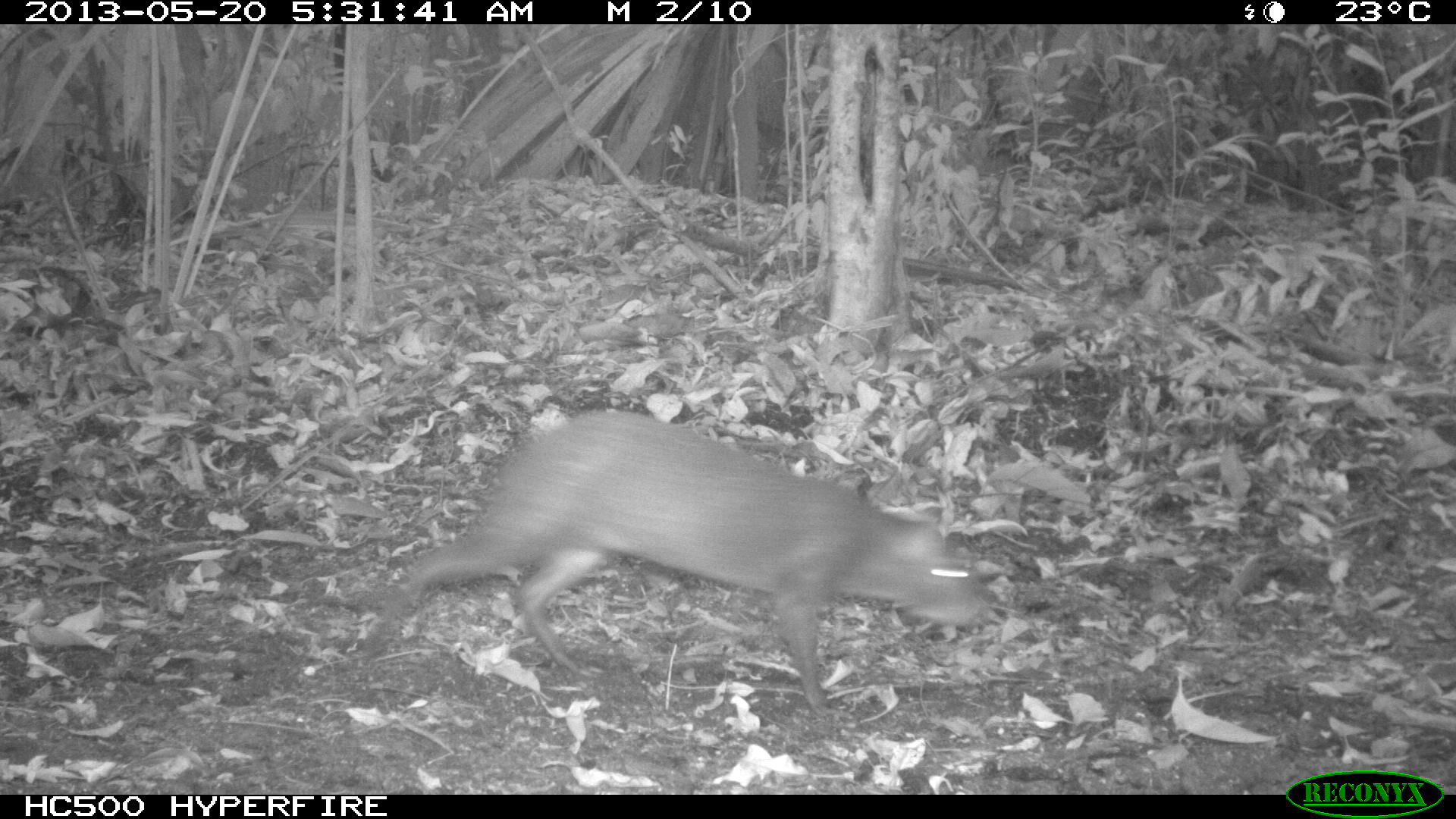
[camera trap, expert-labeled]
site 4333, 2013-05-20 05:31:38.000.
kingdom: Animalia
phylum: Chordata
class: Mammalia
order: Rodentia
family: Dasyproctidae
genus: Dasyprocta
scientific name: Dasyprocta punctata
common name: central american agouti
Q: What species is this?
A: Dasyprocta punctata (central american agouti).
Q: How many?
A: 1.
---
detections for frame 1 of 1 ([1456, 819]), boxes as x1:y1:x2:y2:
dasyprocta punctata: 363:407:985:714